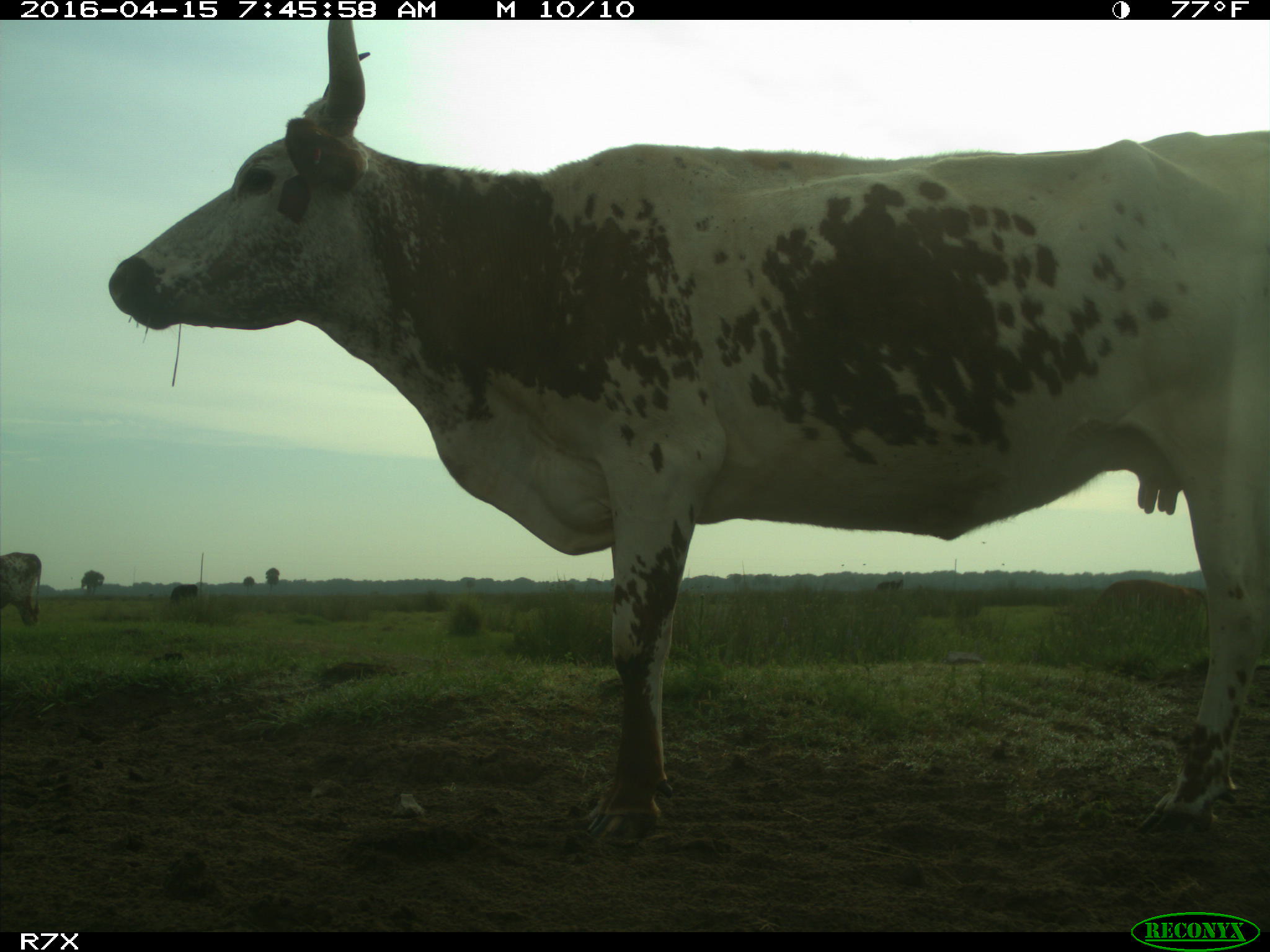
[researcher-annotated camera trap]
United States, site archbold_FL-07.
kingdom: Animalia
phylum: Chordata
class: Mammalia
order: Artiodactyla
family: Bovidae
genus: Bos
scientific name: Bos taurus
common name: domestic cow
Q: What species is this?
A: Bos taurus (domestic cow).